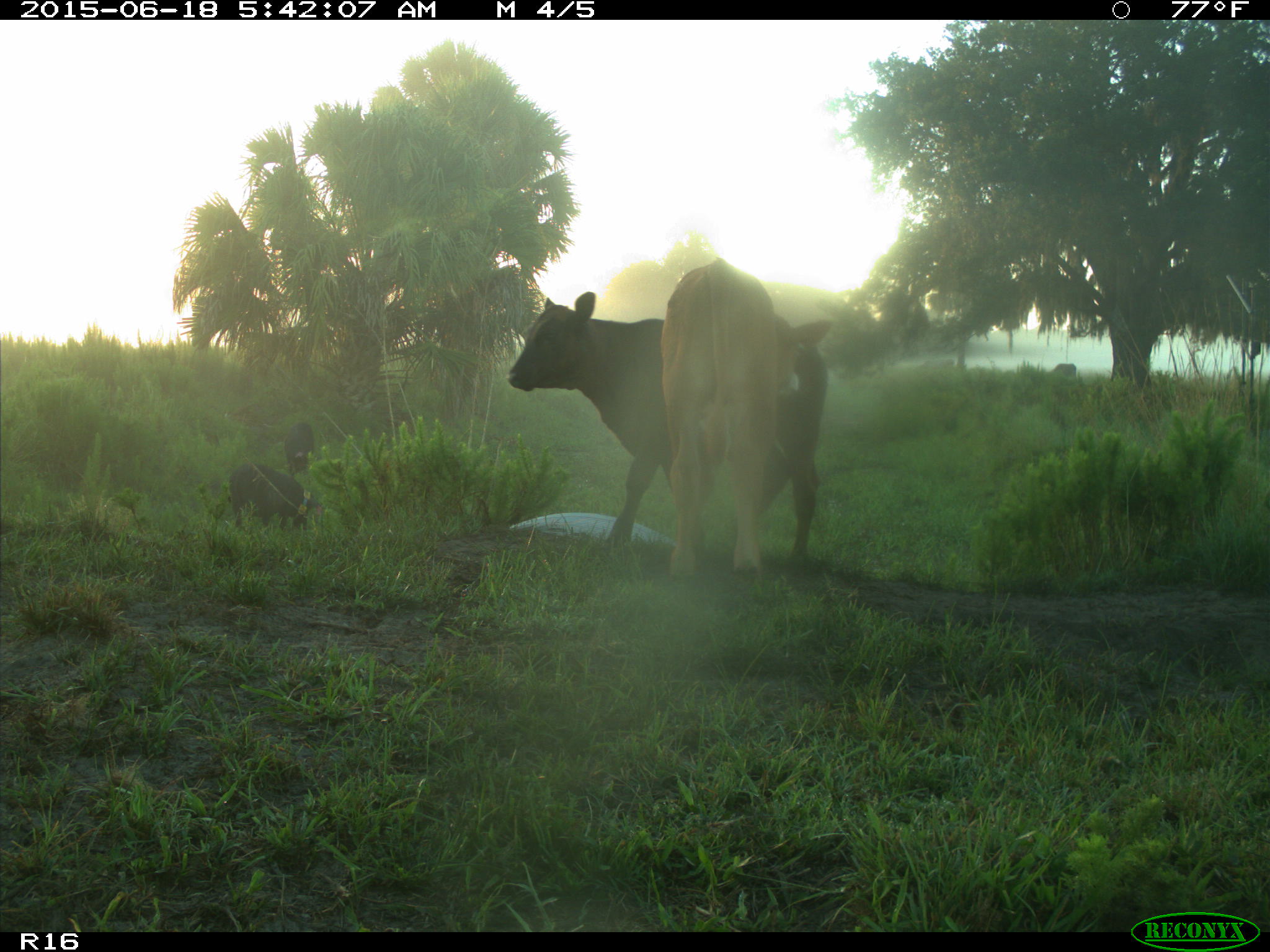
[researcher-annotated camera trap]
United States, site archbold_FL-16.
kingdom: Animalia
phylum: Chordata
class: Mammalia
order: Artiodactyla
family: Suidae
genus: Sus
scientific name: Sus scrofa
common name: wild boar